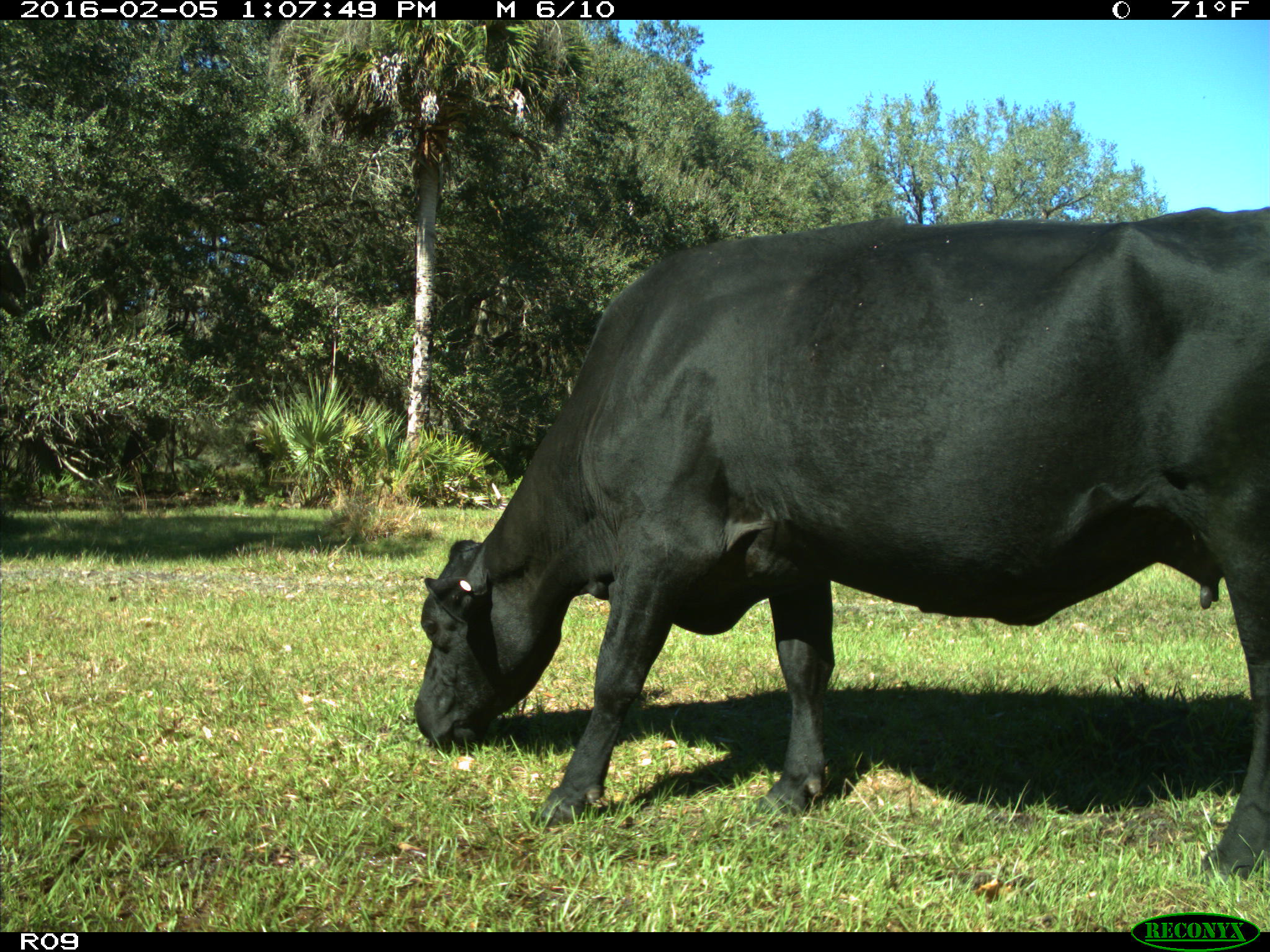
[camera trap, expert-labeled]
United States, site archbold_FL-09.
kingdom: Animalia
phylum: Chordata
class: Mammalia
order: Artiodactyla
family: Bovidae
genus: Bos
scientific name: Bos taurus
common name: domestic cow